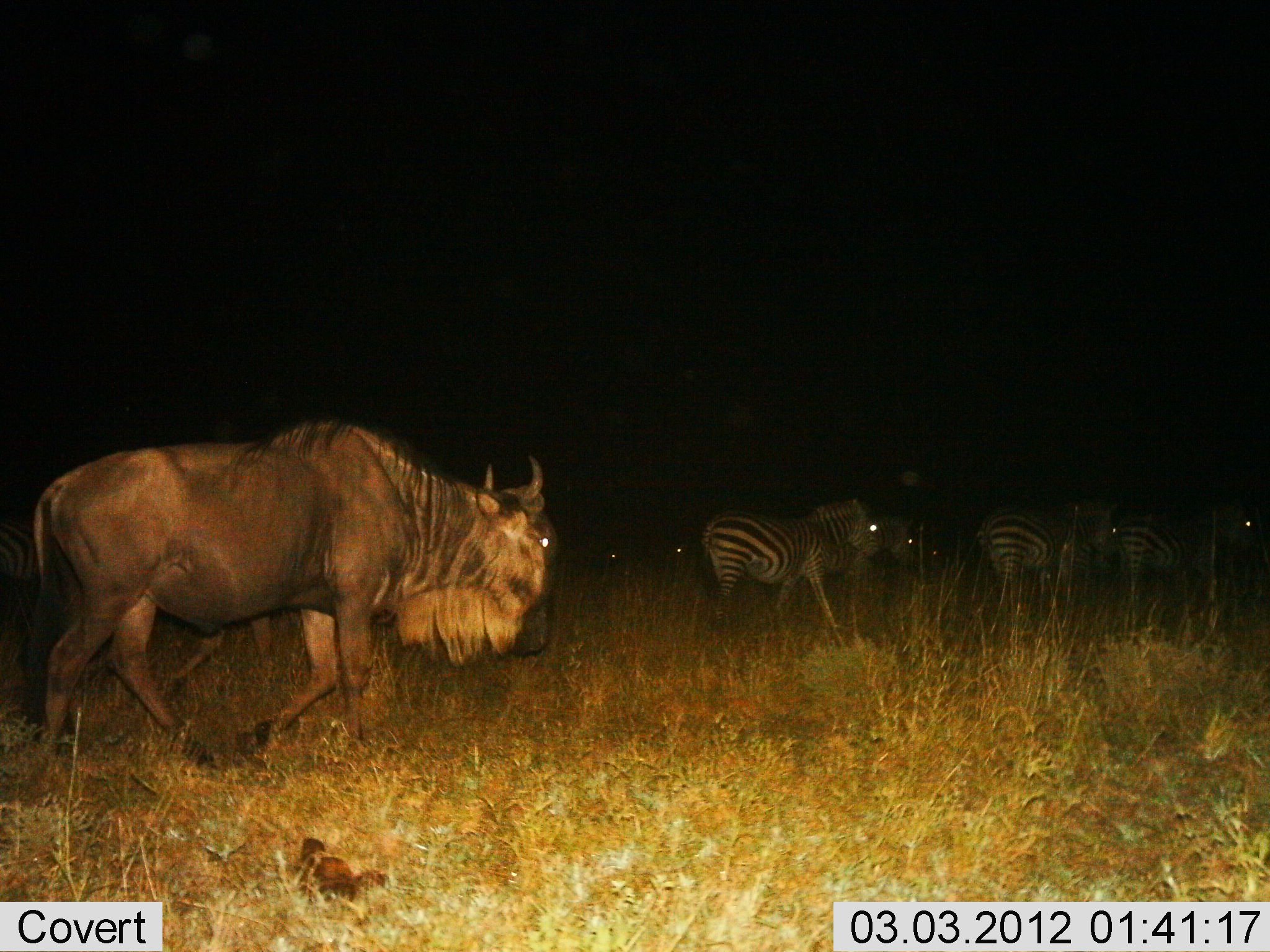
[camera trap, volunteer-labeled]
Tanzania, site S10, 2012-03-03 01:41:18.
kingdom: Animalia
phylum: Chordata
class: Mammalia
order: Artiodactyla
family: Bovidae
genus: Connochaetes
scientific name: Connochaetes taurinus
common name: blue wildebeest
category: wildebeest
Wildebeest (blue wildebeest) (Connochaetes taurinus), count 1. Behavior (volunteer vote fractions): standing 11%, resting 0%, moving 94%, interacting 0%. Young present (vote fraction): 6%. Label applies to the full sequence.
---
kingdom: Animalia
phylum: Chordata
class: Mammalia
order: Perissodactyla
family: Equidae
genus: Equus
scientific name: Equus quagga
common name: plains zebra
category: zebra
Zebra (plains zebra) (Equus quagga), count 4. Behavior (volunteer vote fractions): standing 21%, resting 0%, moving 84%, interacting 0%. Young present (vote fraction): 0%. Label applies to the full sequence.